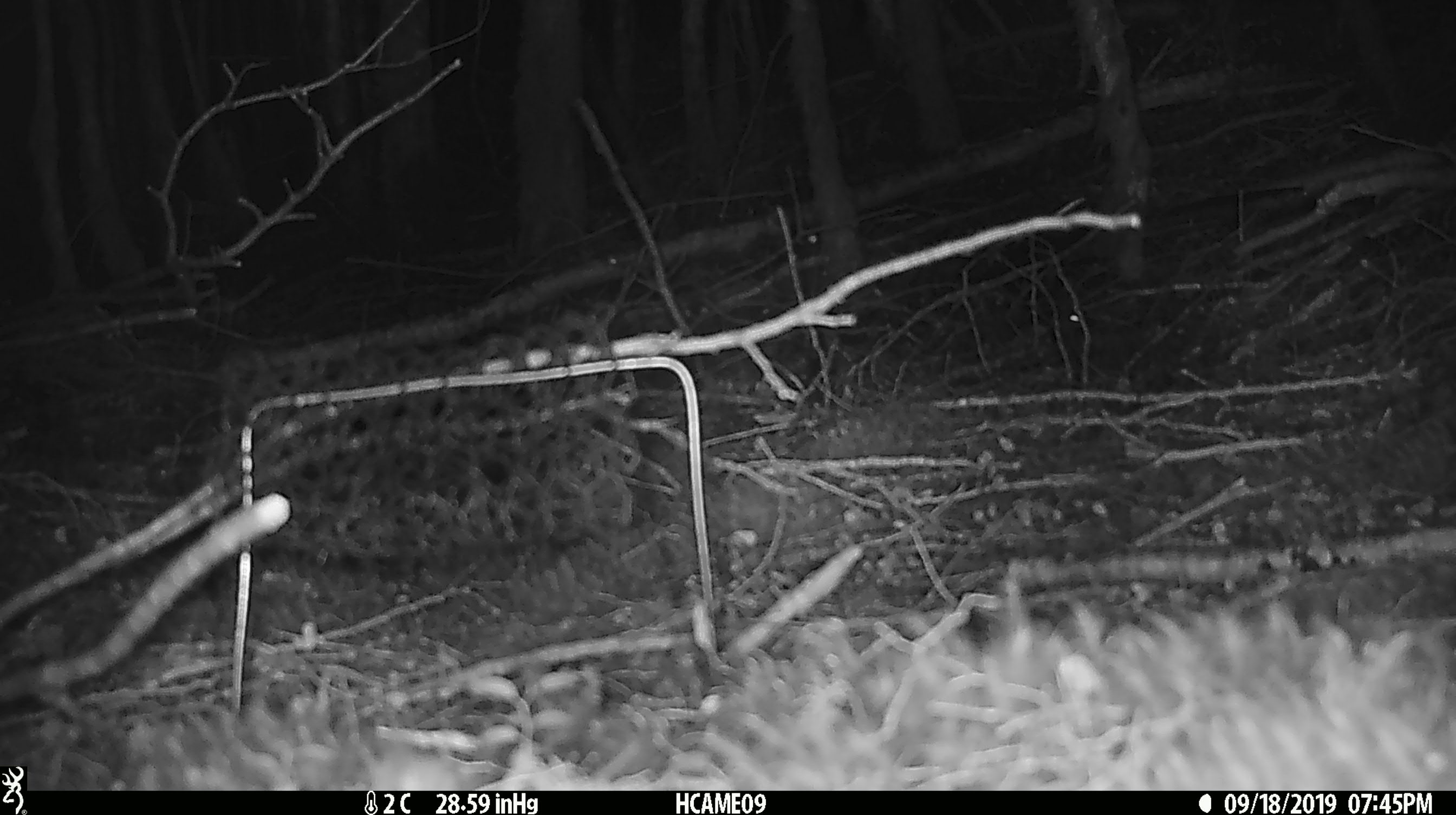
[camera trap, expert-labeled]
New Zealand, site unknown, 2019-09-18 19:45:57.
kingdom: Animalia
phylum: Chordata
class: Mammalia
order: Rodentia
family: Muridae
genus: Mus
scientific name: Mus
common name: mouse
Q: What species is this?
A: Mouse (Mus).